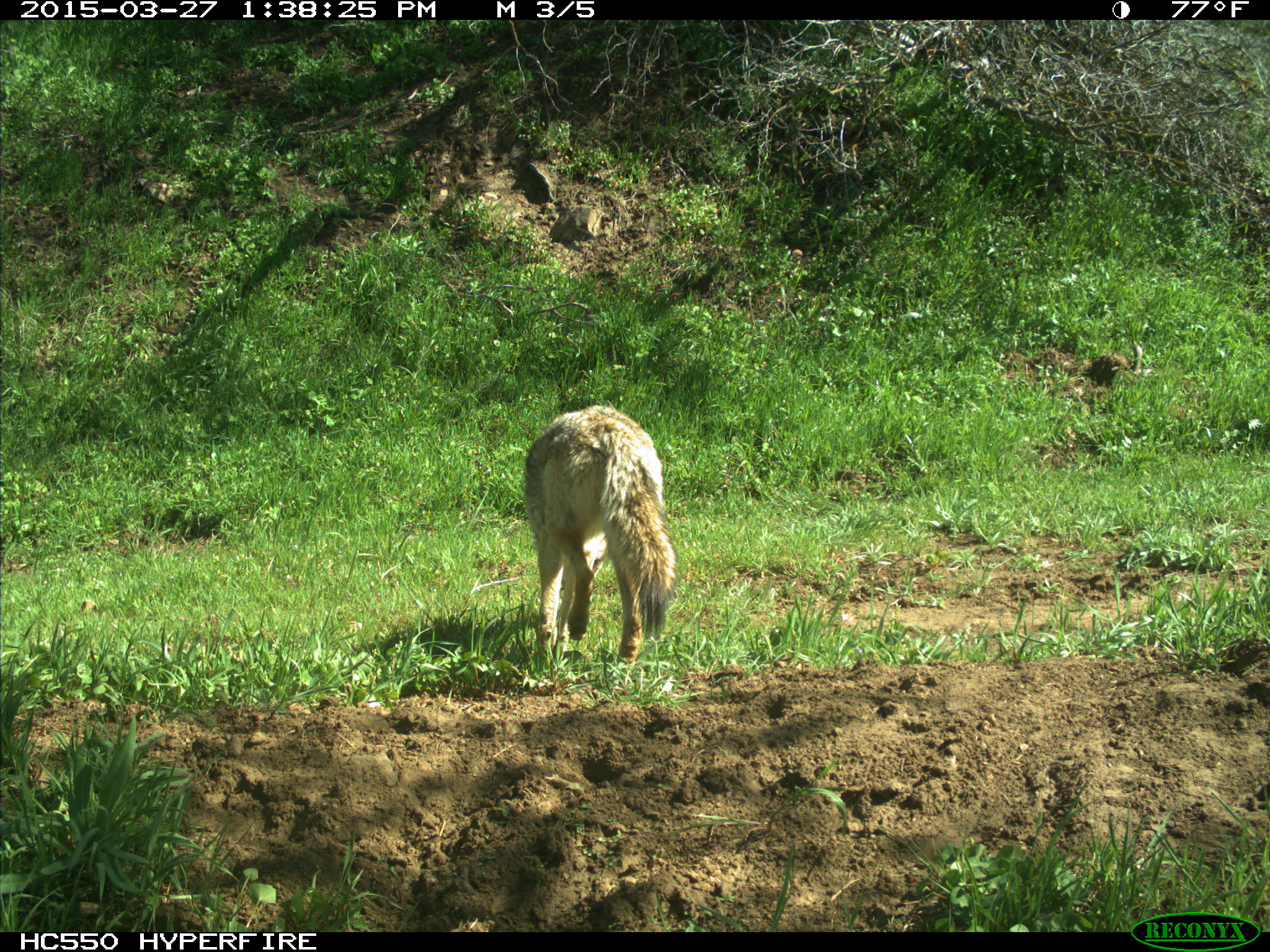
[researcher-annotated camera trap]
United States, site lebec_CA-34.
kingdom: Animalia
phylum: Chordata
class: Mammalia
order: Carnivora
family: Canidae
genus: Canis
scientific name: Canis latrans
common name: coyote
Canis latrans (coyote).